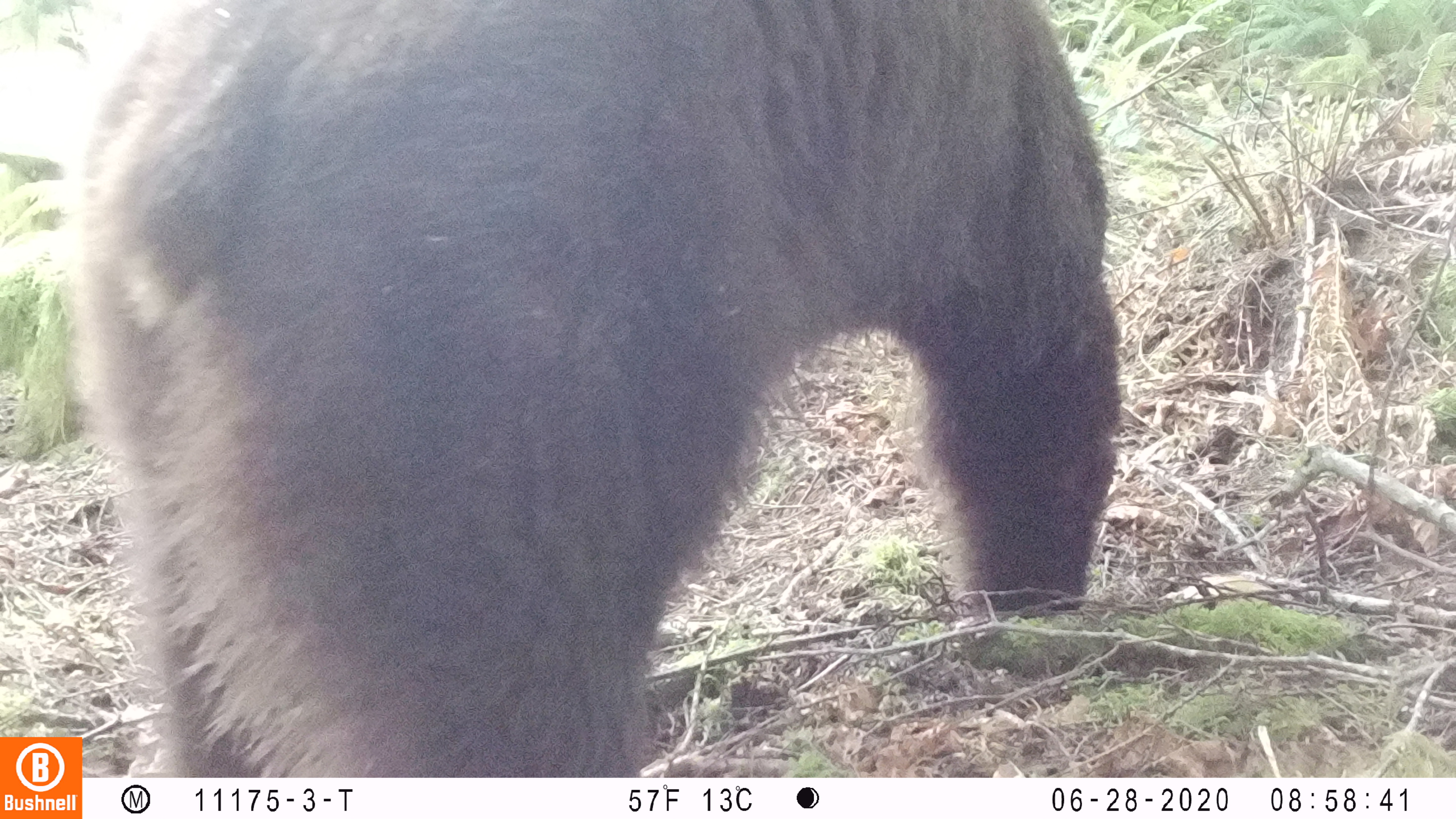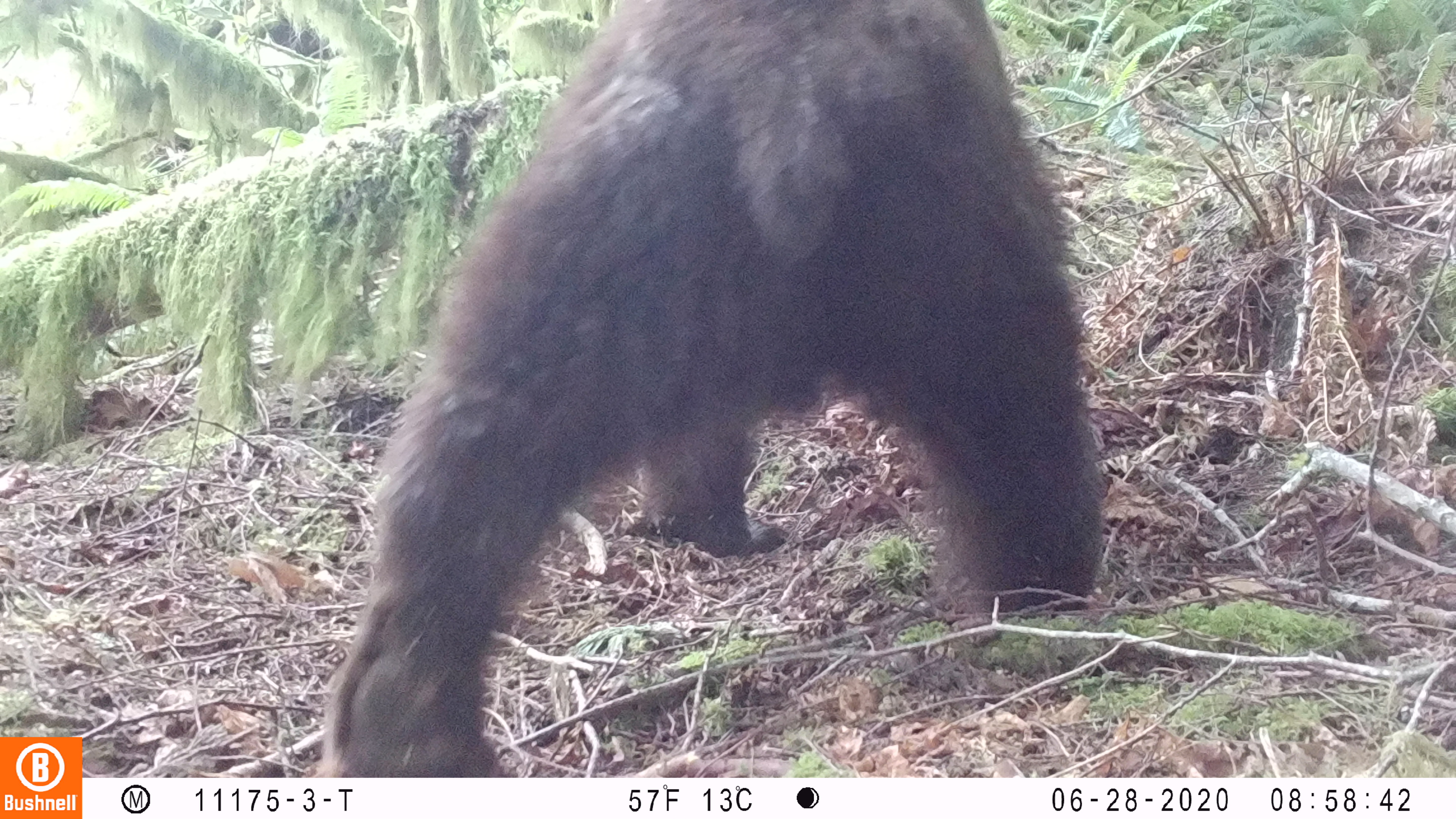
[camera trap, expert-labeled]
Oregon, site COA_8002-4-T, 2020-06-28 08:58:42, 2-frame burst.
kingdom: Animalia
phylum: Chordata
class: Mammalia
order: Carnivora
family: Ursidae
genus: Ursus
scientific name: Ursus americanus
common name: american black bear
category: black bear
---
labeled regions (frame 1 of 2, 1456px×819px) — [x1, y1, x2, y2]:
black bear: [86, 8, 1112, 776]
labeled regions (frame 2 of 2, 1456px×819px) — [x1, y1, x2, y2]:
black bear: [312, 0, 1108, 771]